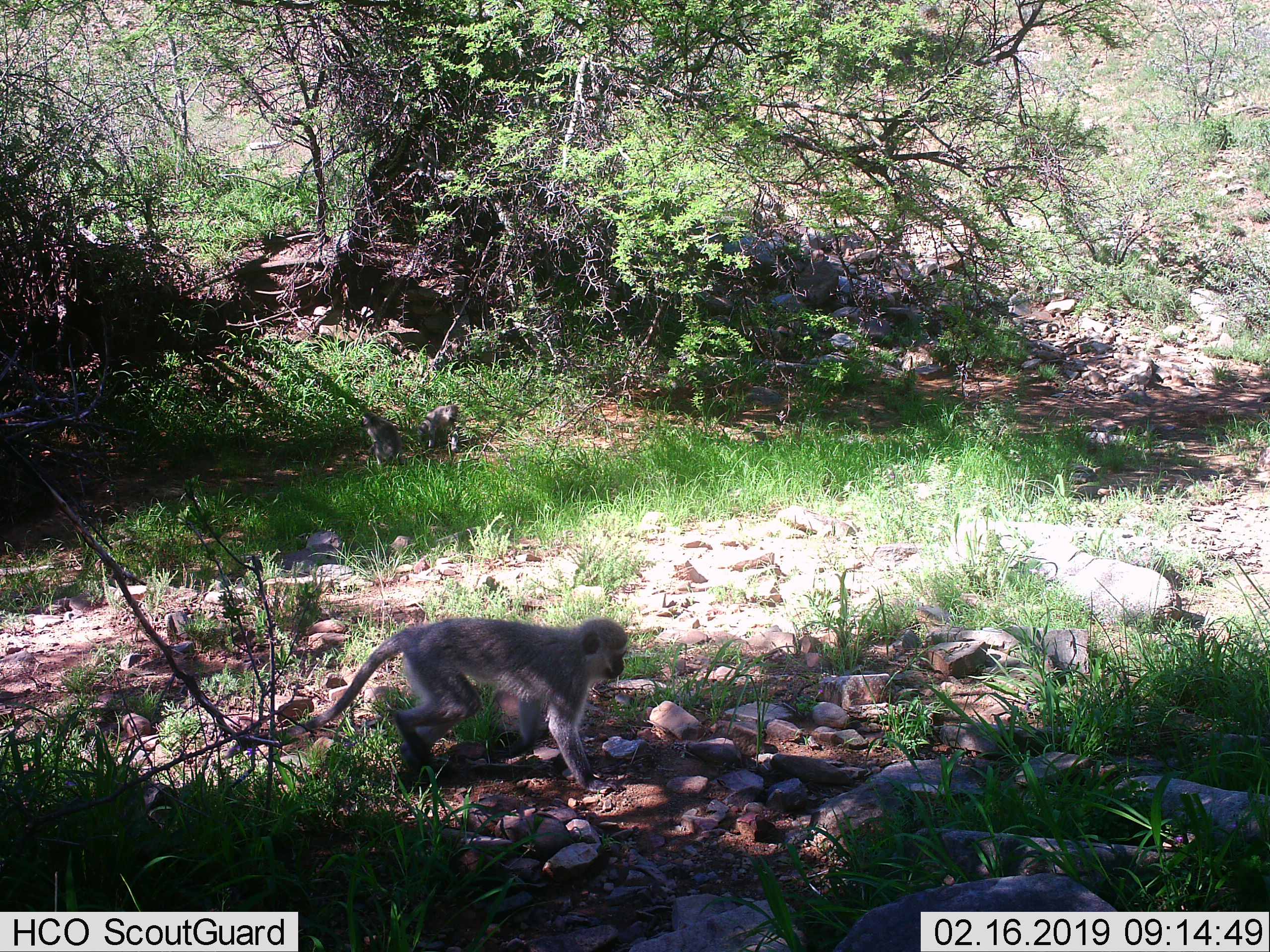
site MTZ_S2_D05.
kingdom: Animalia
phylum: Chordata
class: Mammalia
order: Primates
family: Cercopithecidae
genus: Chlorocebus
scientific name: Chlorocebus pygerythrus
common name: vervet monkey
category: monkeyvervet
Monkeyvervet (vervet monkey) (Chlorocebus pygerythrus), count 1. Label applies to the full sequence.